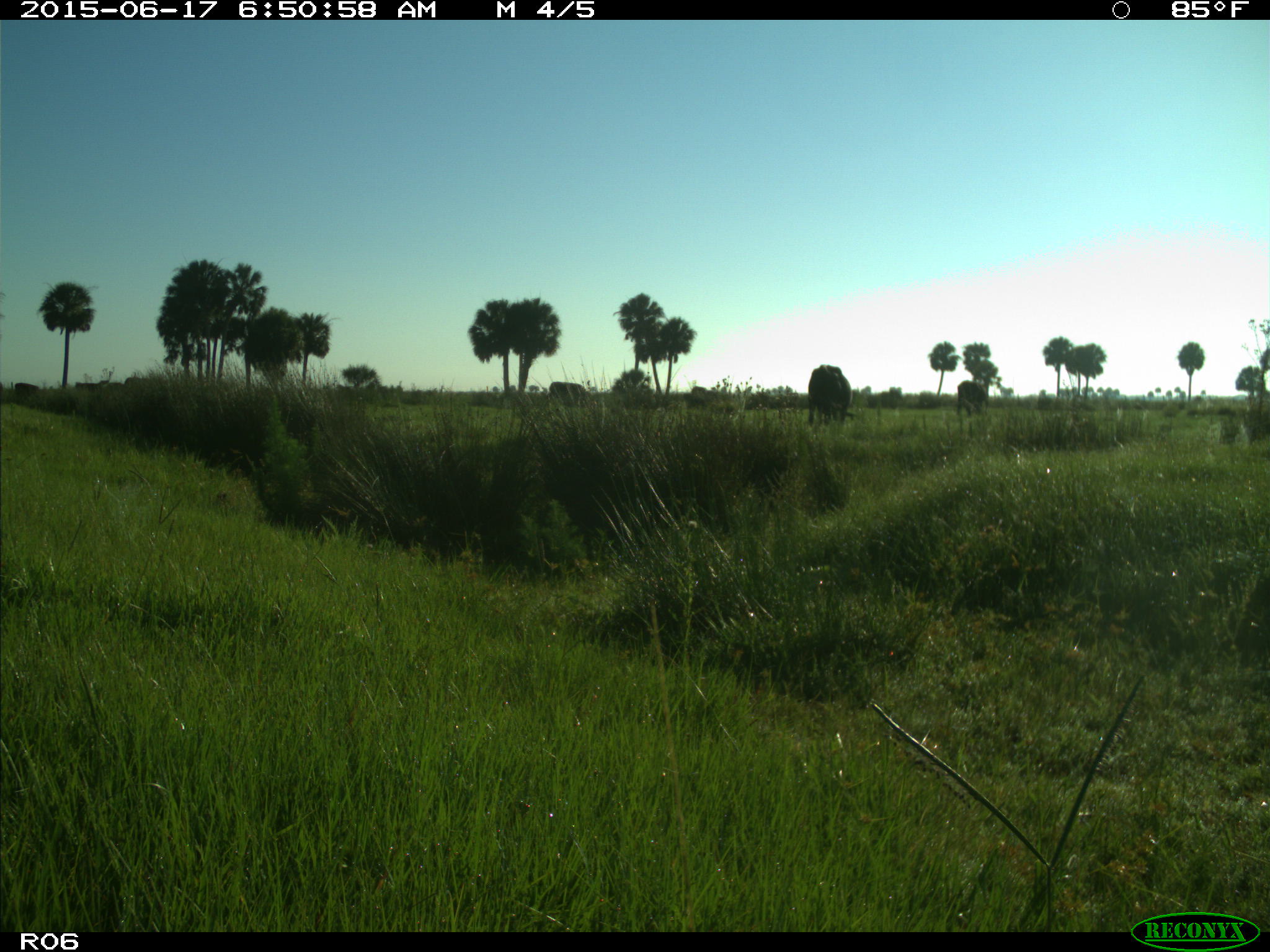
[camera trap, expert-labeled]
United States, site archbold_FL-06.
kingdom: Animalia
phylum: Chordata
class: Mammalia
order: Artiodactyla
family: Bovidae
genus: Bos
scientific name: Bos taurus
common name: domestic cow